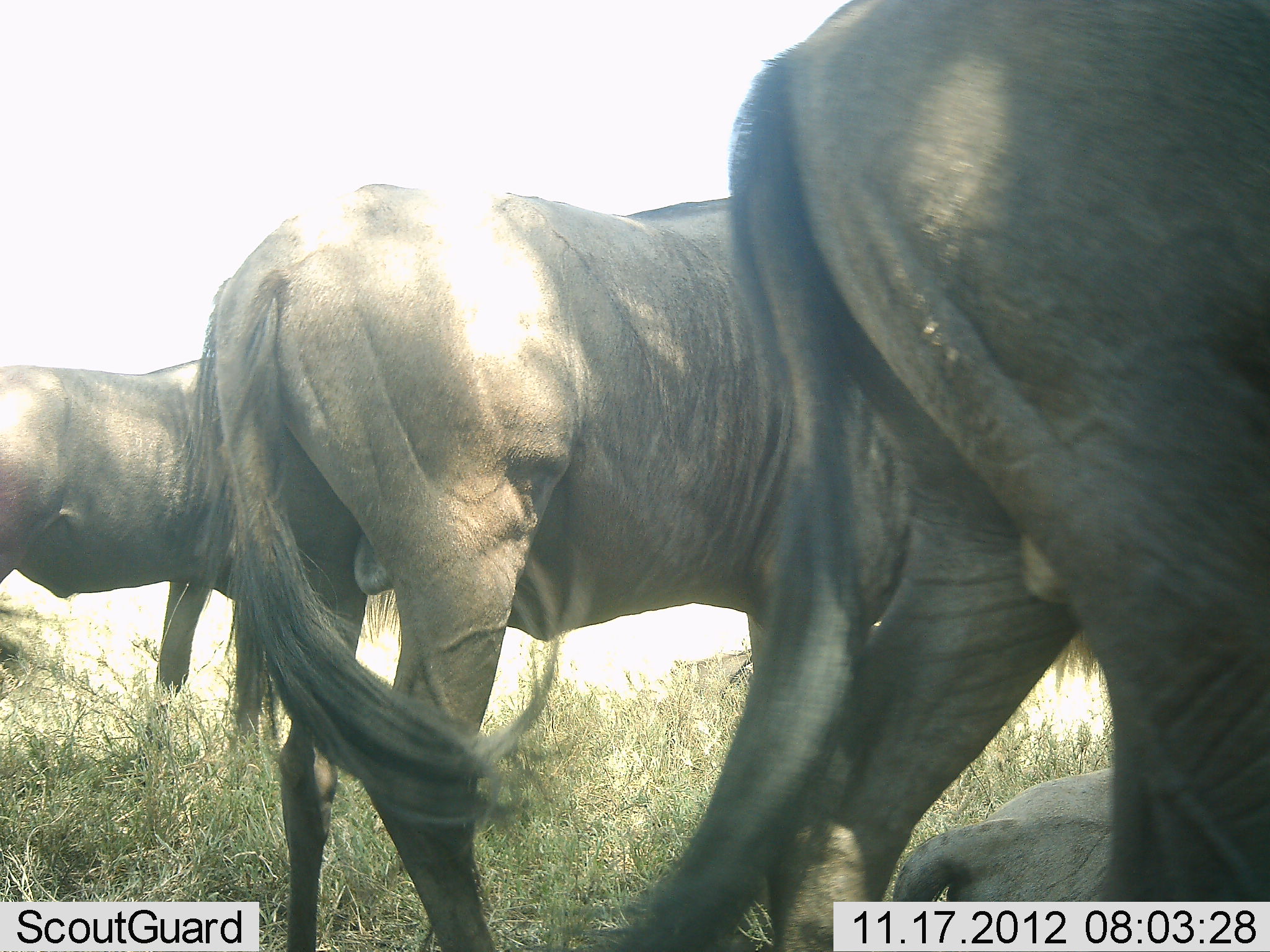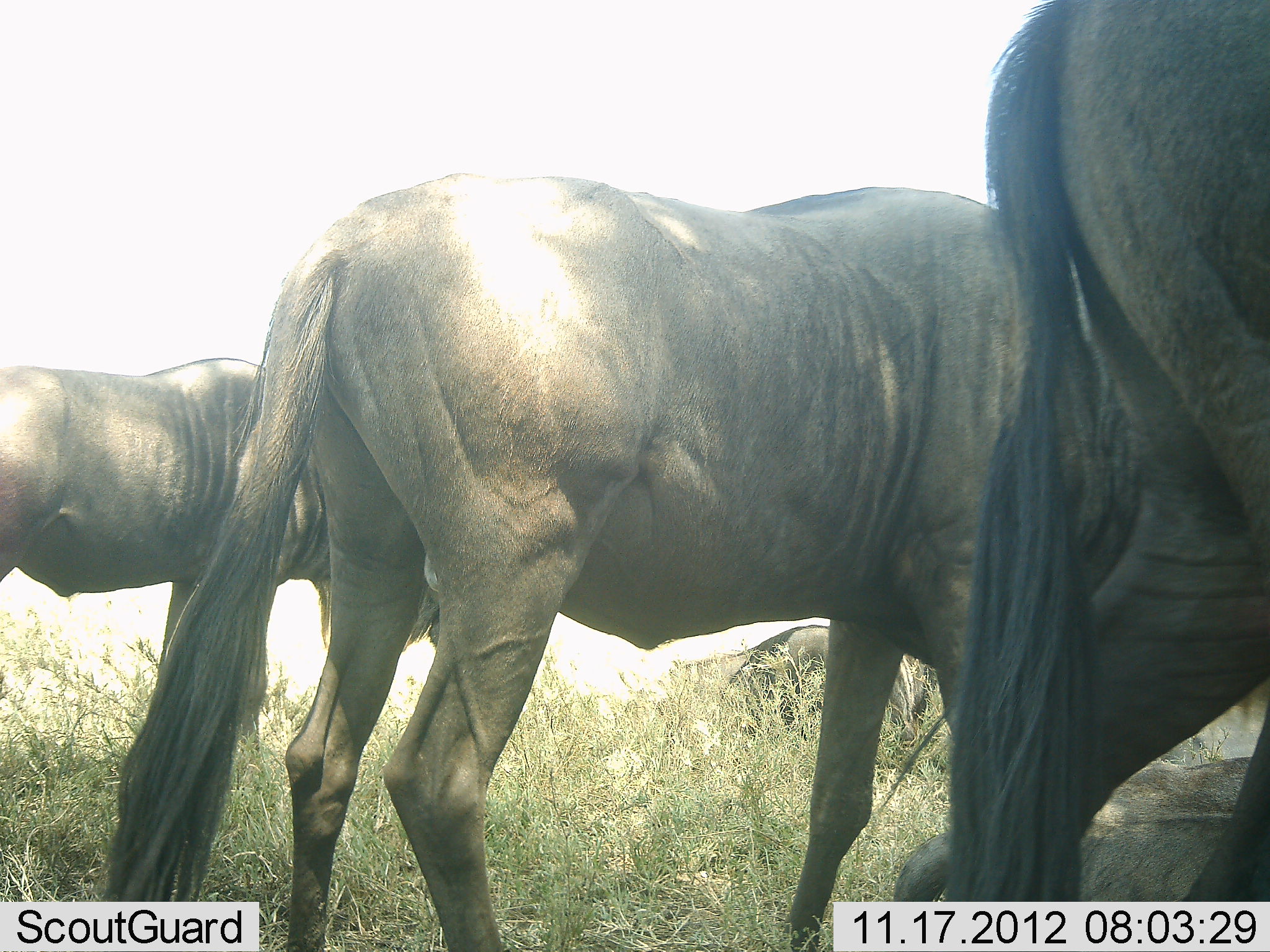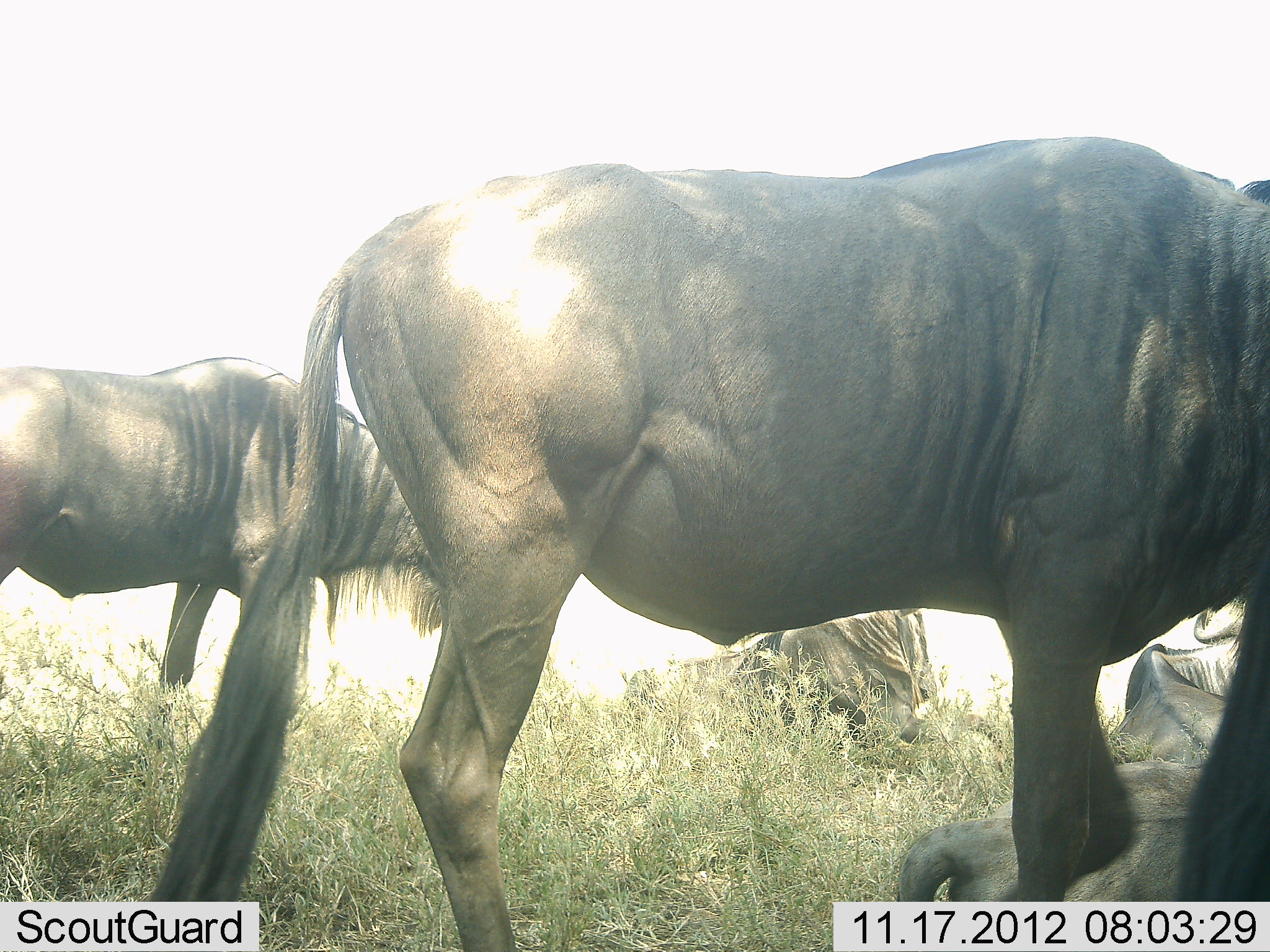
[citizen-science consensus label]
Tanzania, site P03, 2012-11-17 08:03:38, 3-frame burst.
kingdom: Animalia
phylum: Chordata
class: Mammalia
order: Artiodactyla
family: Bovidae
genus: Connochaetes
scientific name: Connochaetes taurinus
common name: blue wildebeest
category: wildebeest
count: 4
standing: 40%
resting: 20%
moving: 80%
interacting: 0%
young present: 0%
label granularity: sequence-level